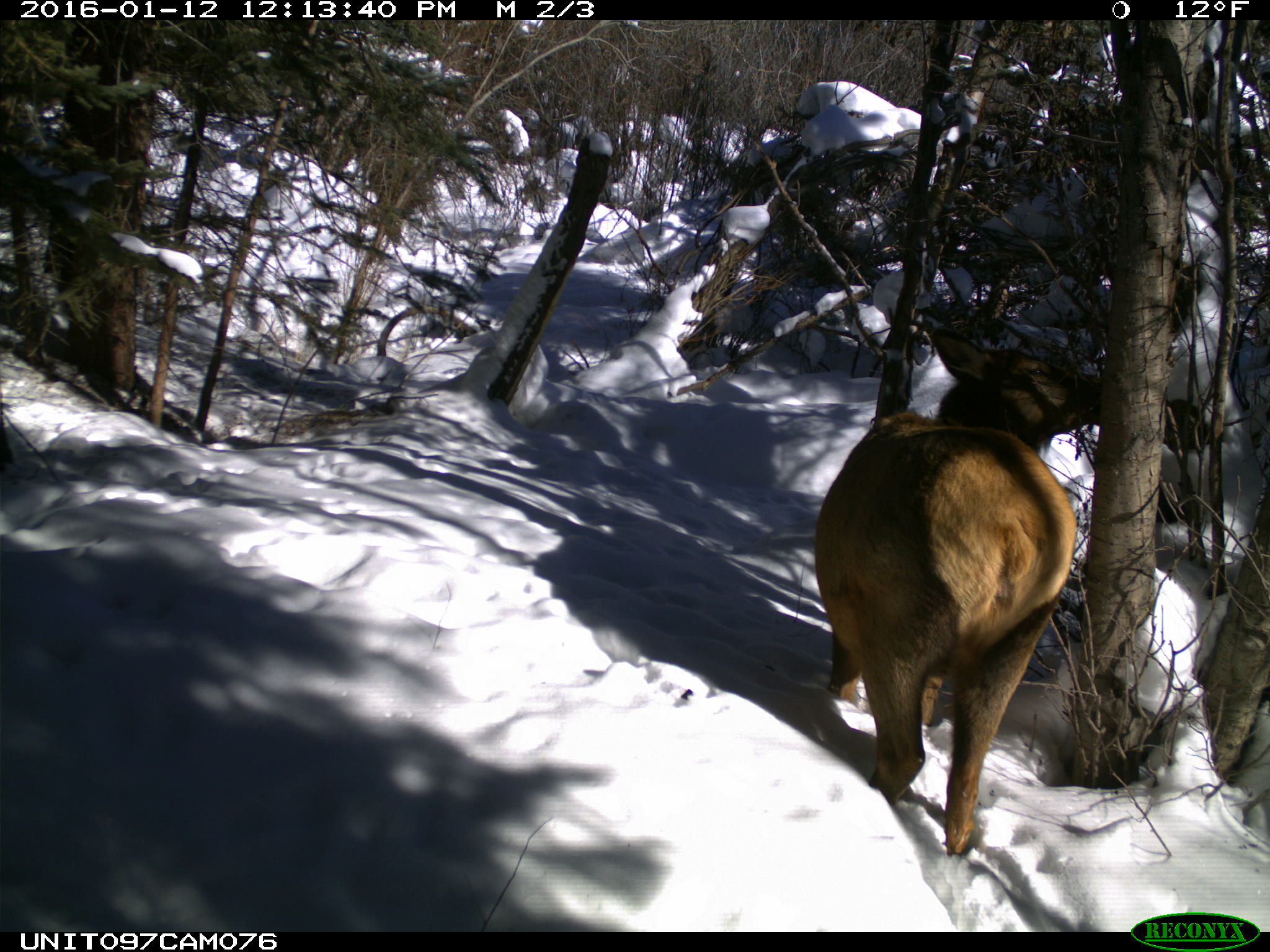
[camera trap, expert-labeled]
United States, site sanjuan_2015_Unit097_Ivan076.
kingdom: Animalia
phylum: Chordata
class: Mammalia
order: Artiodactyla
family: Cervidae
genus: Cervus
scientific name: Cervus elaphus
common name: red deer